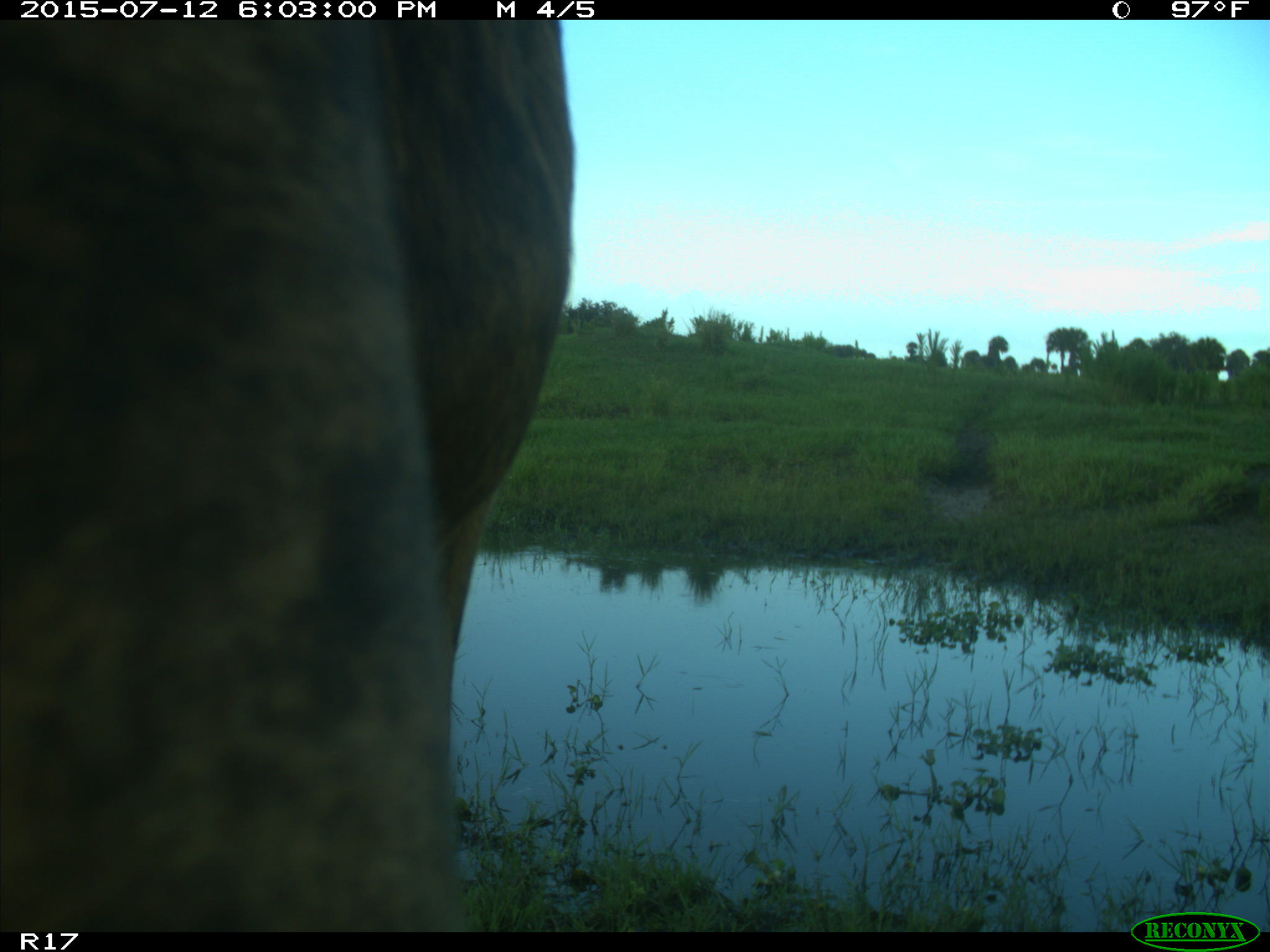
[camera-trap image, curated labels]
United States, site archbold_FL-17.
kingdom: Animalia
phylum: Chordata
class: Mammalia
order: Artiodactyla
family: Bovidae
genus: Bos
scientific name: Bos taurus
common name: domestic cow